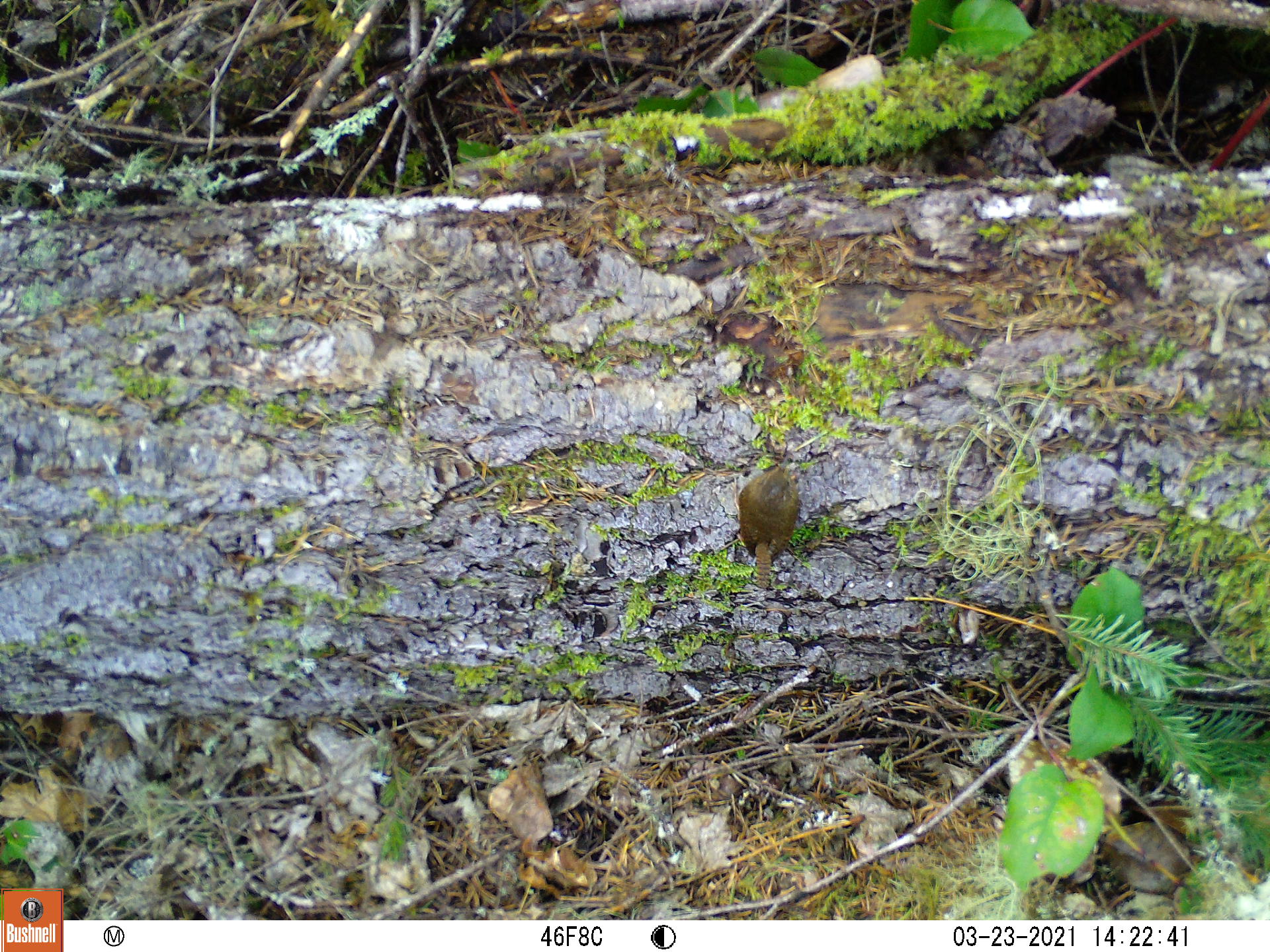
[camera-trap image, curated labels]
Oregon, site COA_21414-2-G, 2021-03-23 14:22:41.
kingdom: Animalia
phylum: Chordata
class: Aves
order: Passeriformes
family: Troglodytidae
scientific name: Troglodytidae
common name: wrens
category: troglodytidae family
Troglodytidae family (wrens) (Troglodytidae).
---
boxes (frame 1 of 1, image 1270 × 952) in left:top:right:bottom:
troglodytidae family: 706:435:839:608